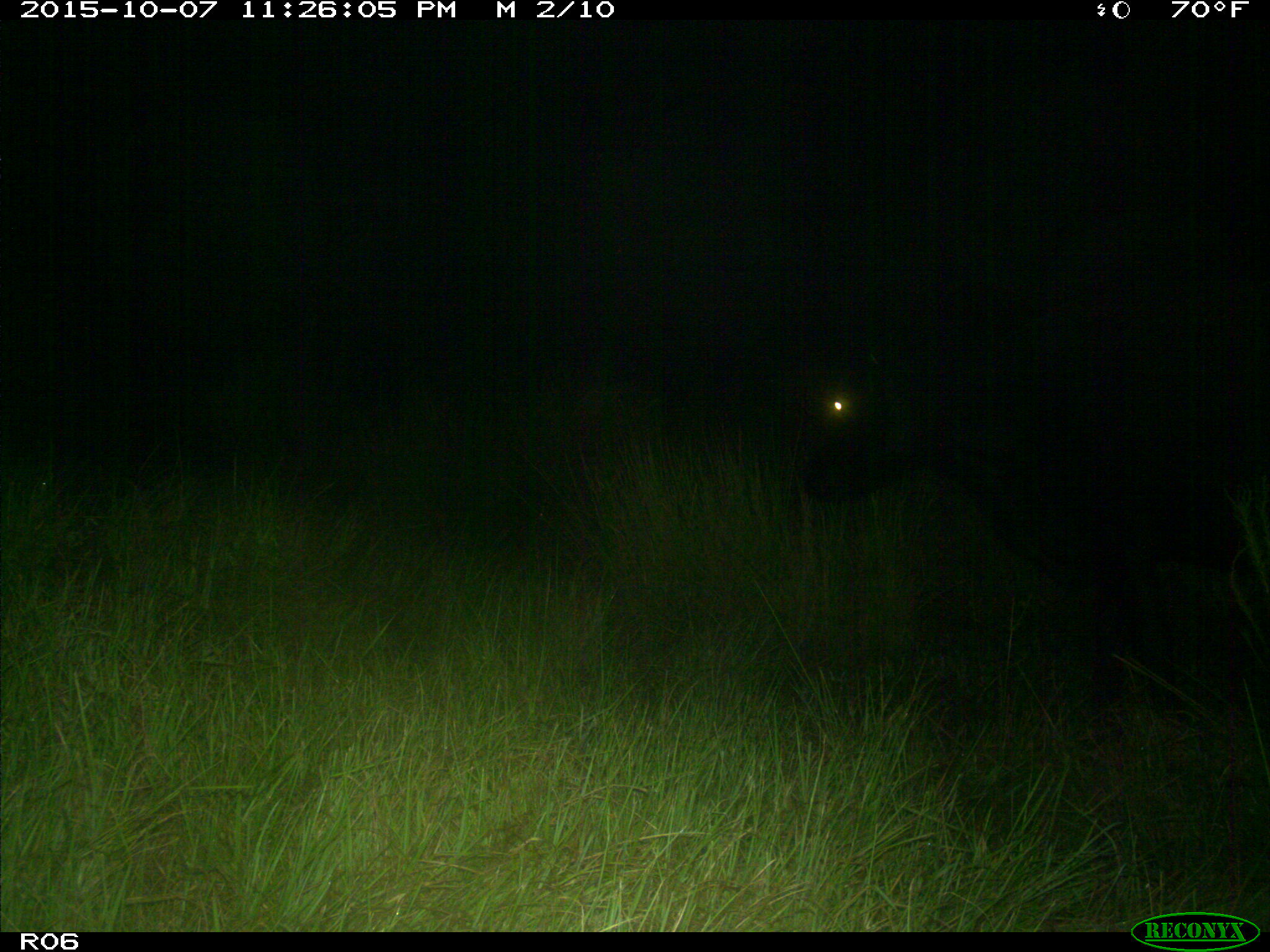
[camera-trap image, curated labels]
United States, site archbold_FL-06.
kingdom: Animalia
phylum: Chordata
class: Mammalia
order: Artiodactyla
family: Bovidae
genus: Bos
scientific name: Bos taurus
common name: domestic cow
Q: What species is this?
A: Bos taurus (domestic cow).